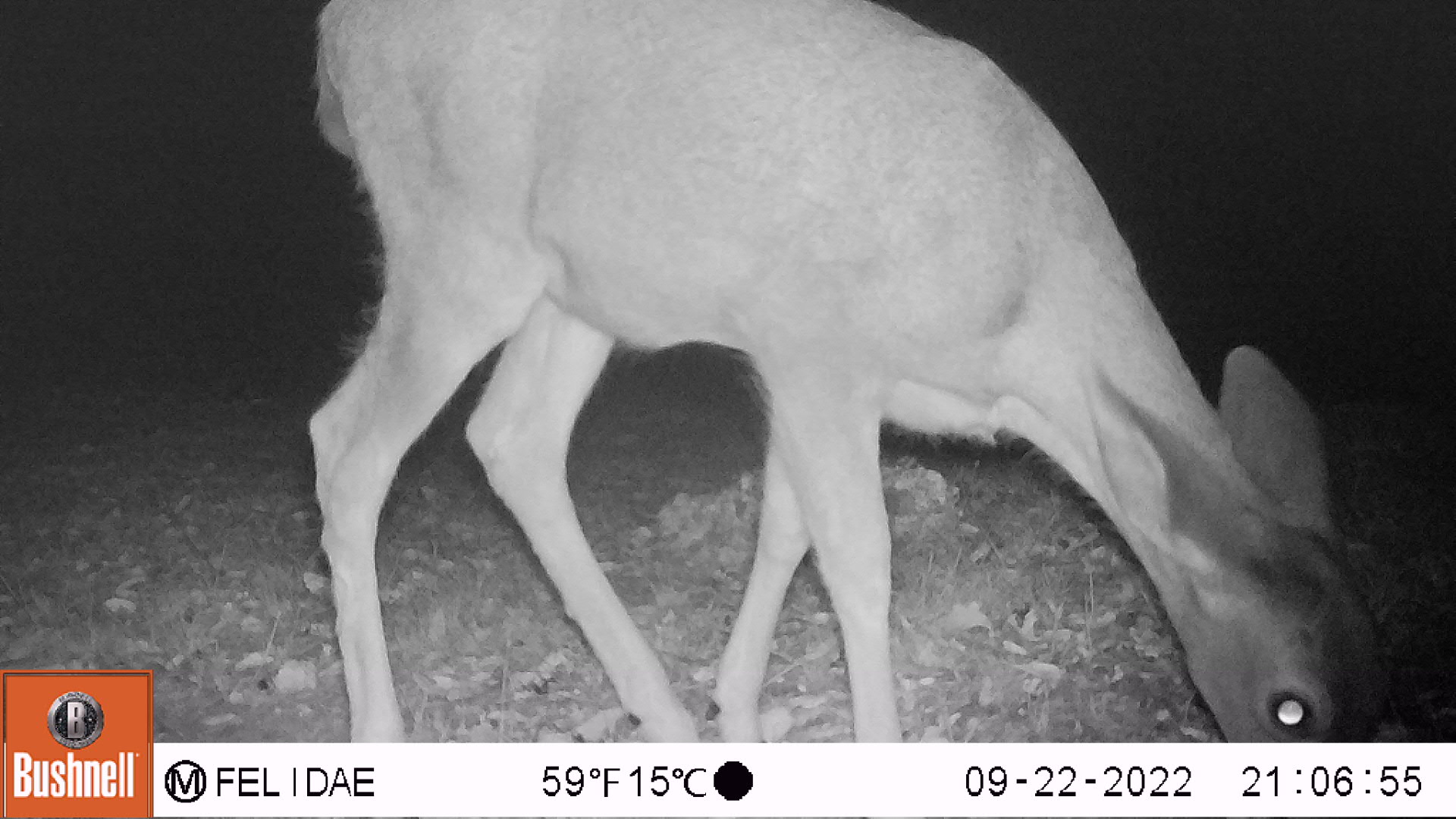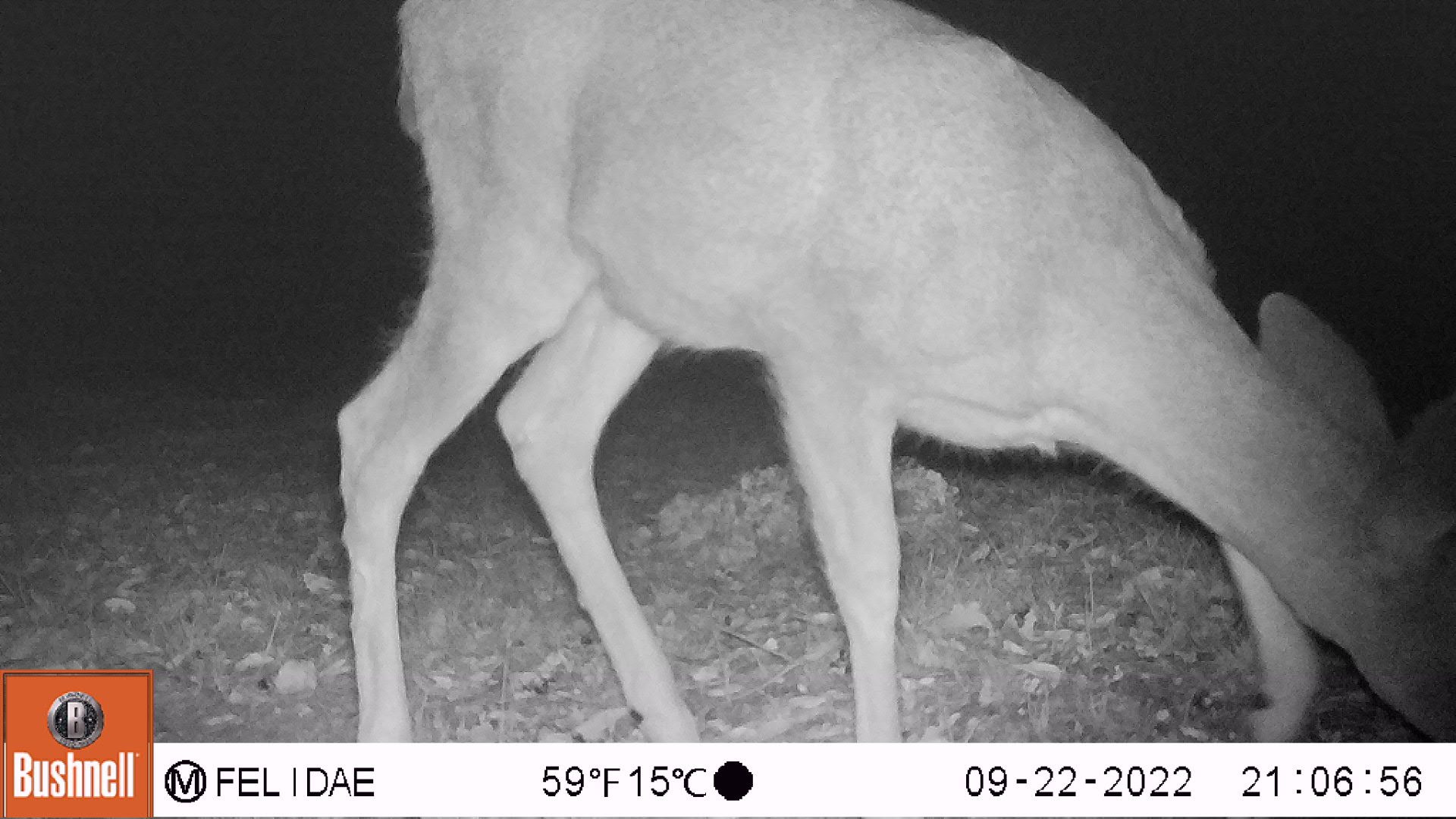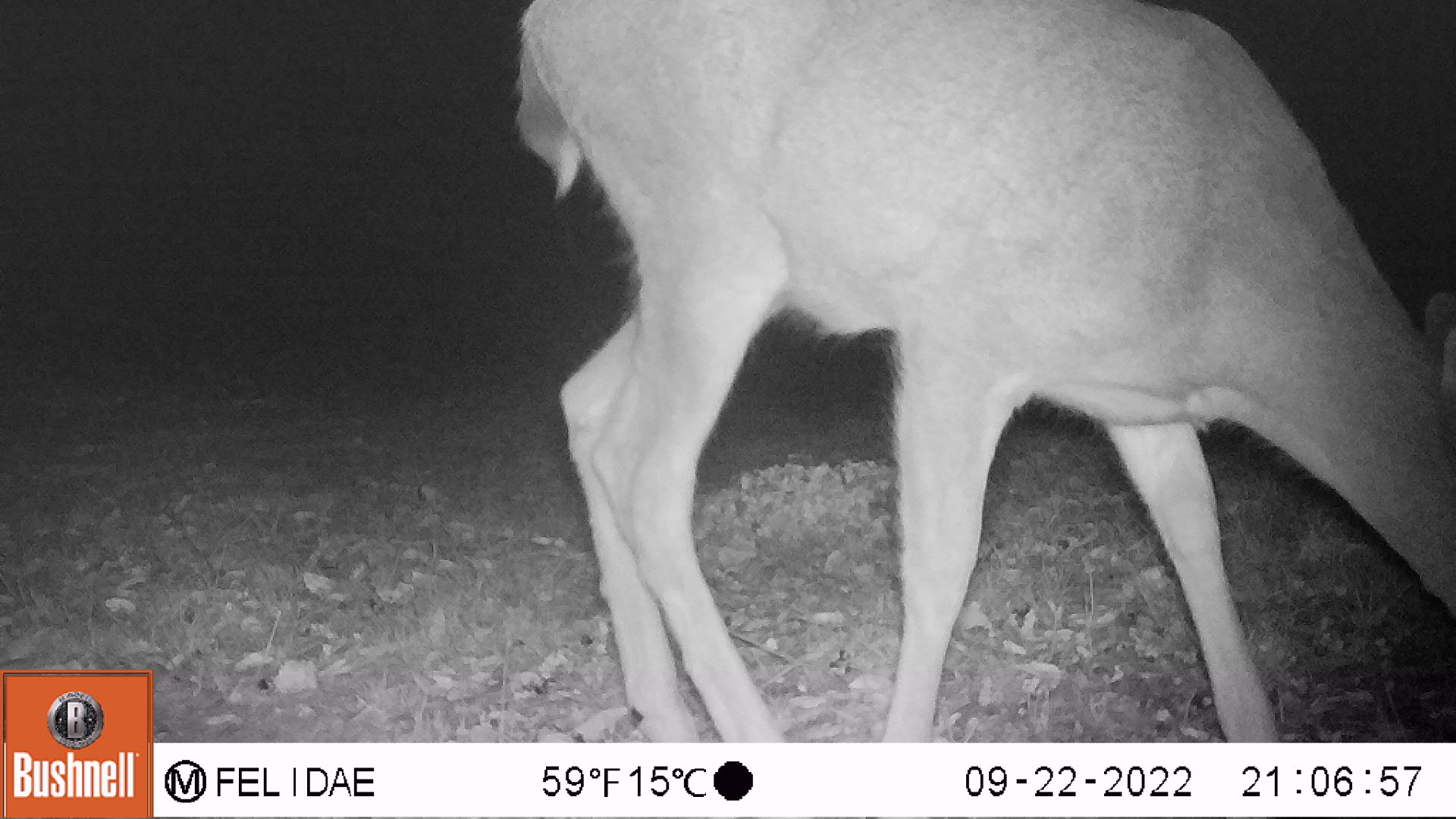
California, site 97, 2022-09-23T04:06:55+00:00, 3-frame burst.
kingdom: Animalia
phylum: Chordata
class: Mammalia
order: Artiodactyla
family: Cervidae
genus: Odocoileus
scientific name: Odocoileus hemionus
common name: mule deer